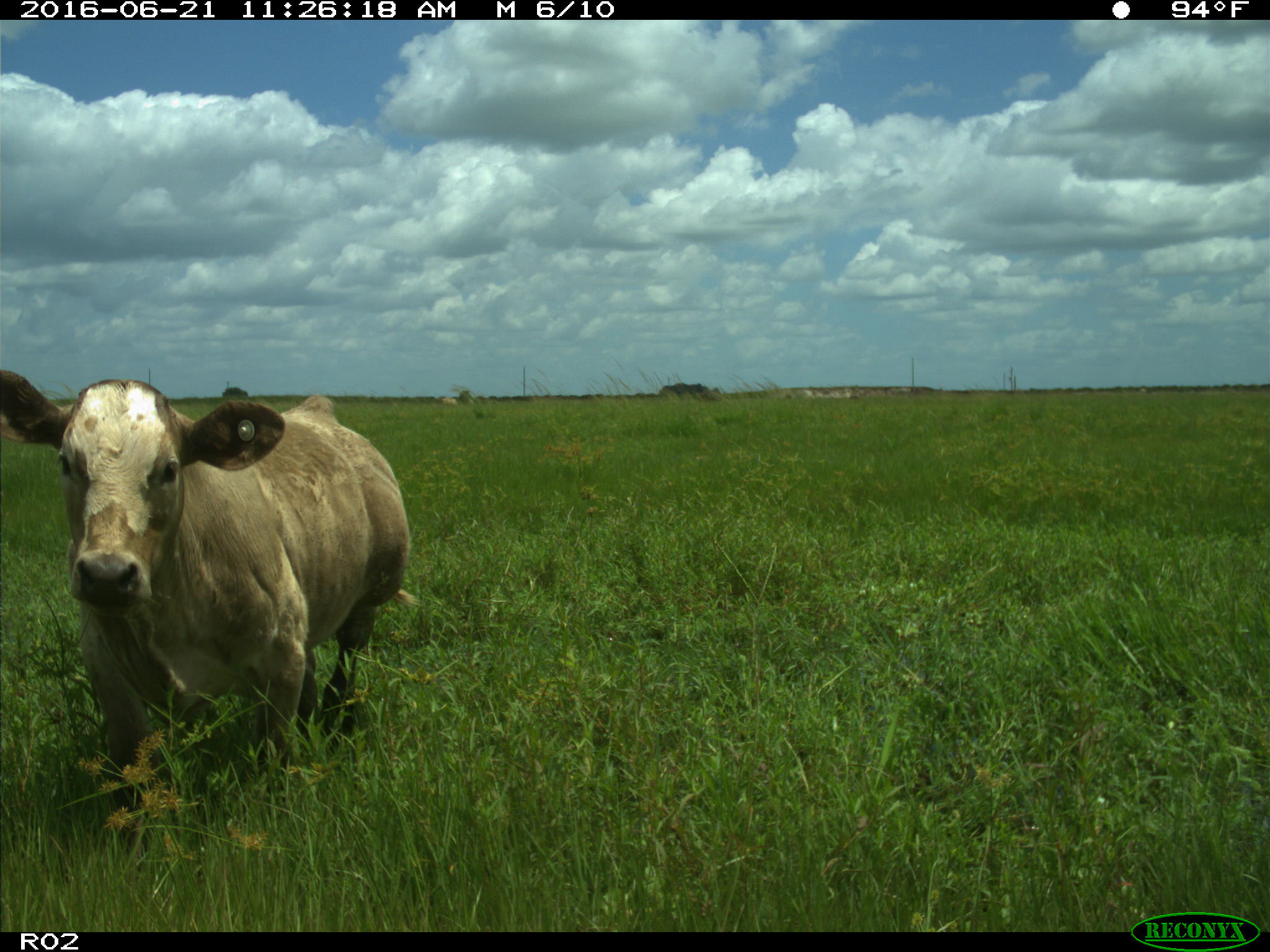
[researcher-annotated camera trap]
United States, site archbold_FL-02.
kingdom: Animalia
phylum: Chordata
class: Mammalia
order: Artiodactyla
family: Bovidae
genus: Bos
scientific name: Bos taurus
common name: domestic cow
Bos taurus (domestic cow).